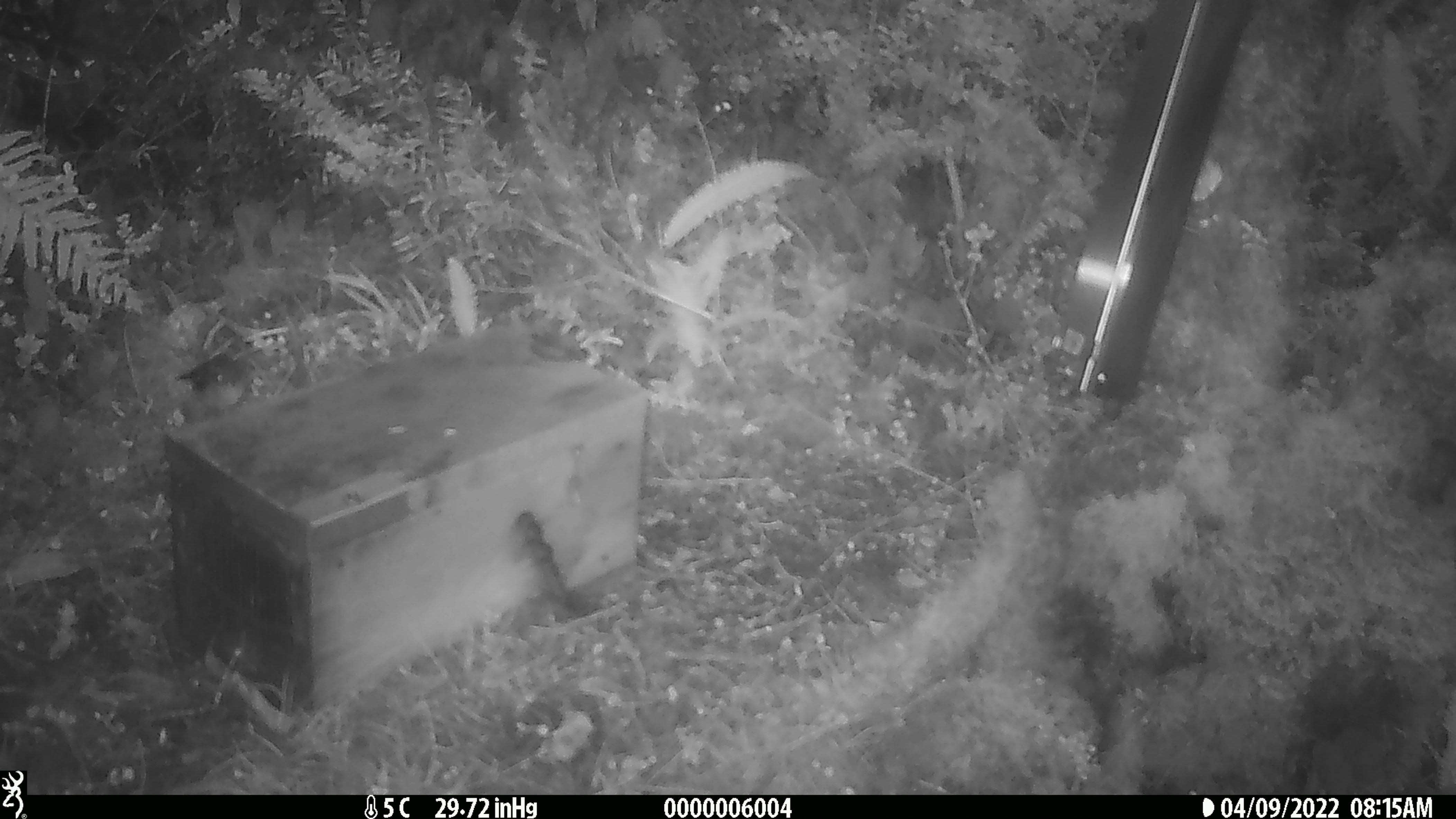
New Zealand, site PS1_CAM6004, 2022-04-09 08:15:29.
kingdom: Animalia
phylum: Chordata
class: Aves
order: Passeriformes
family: Petroicidae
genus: Petroica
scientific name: Petroica macrocephala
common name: tomtit